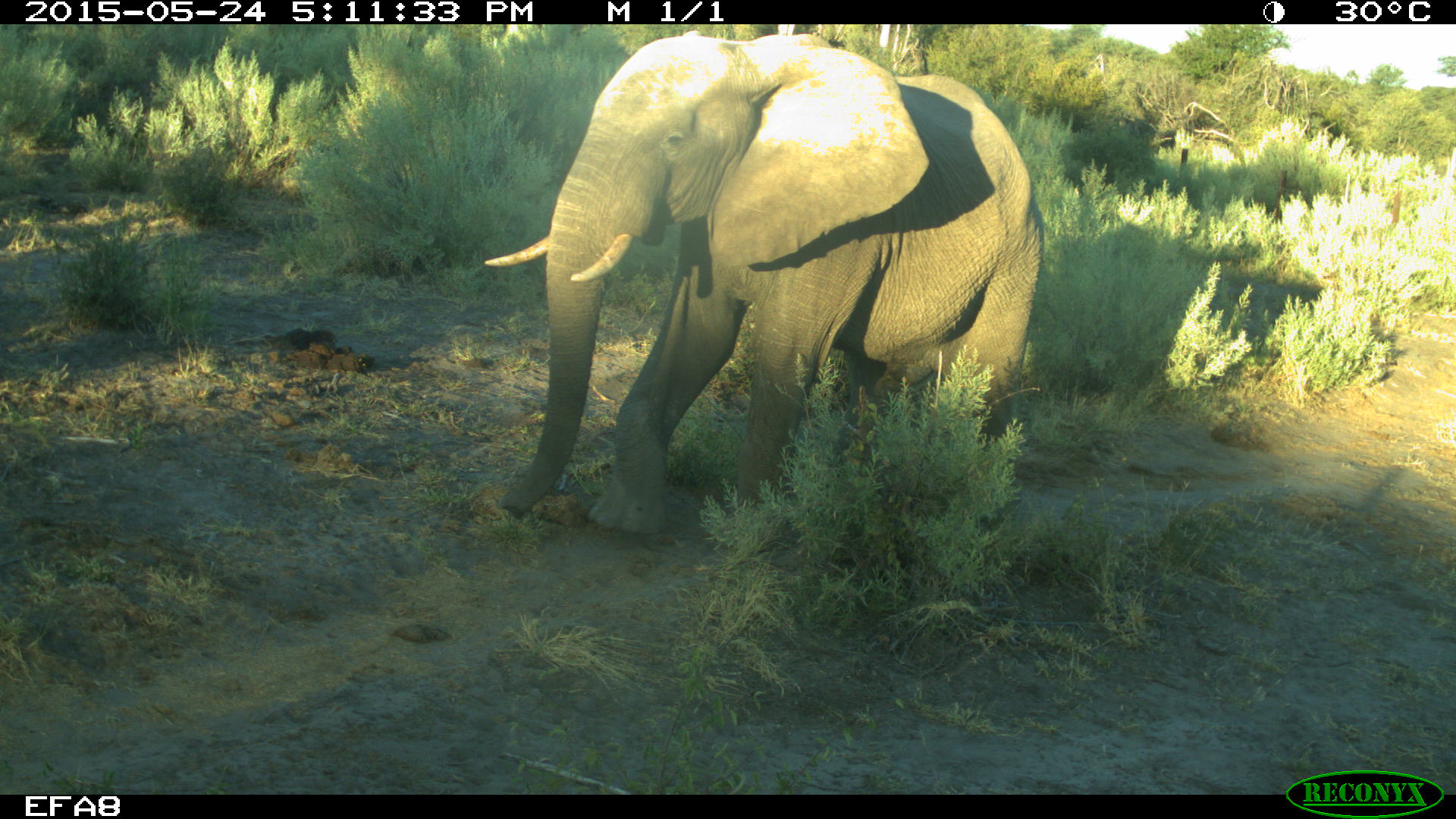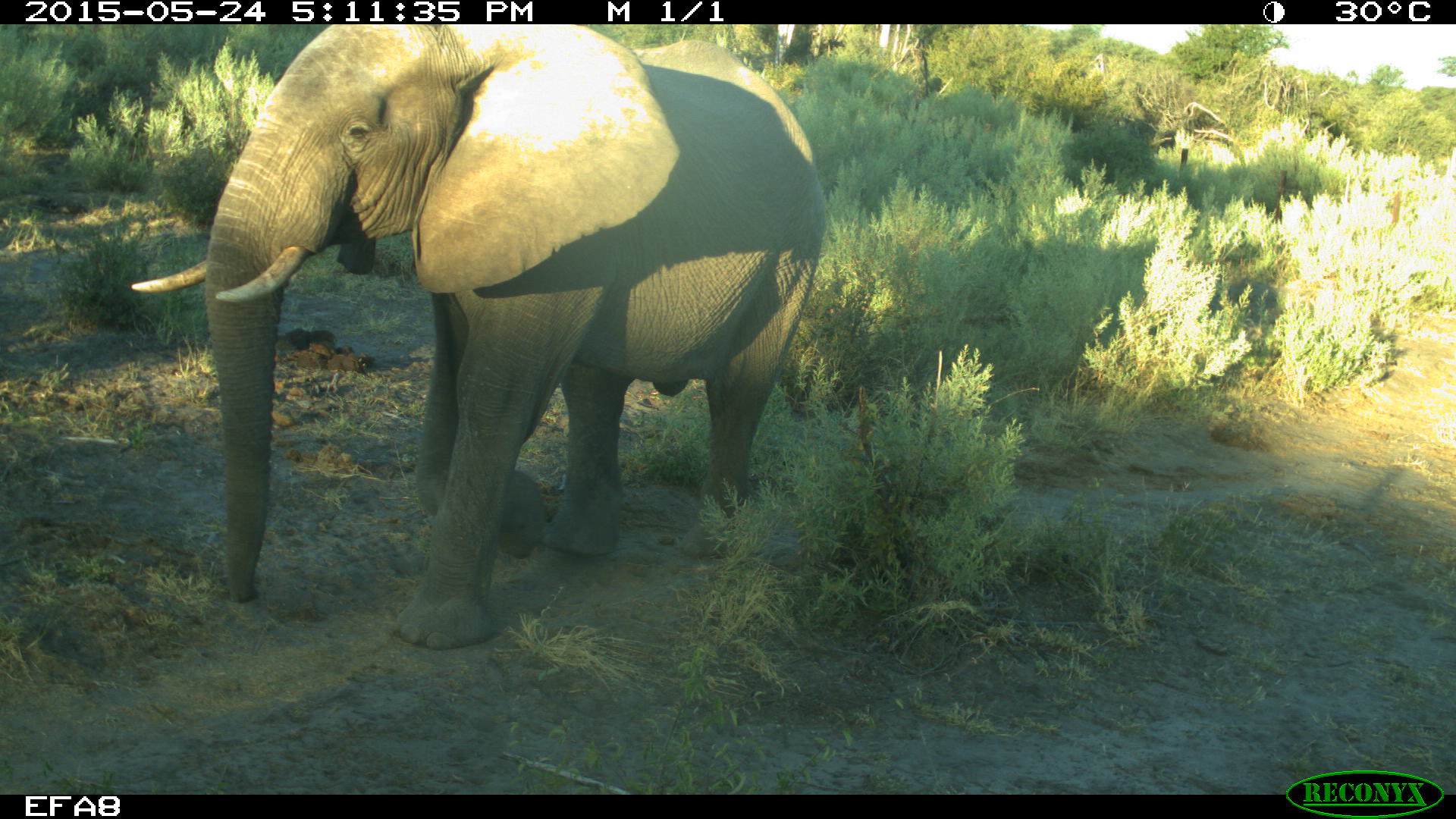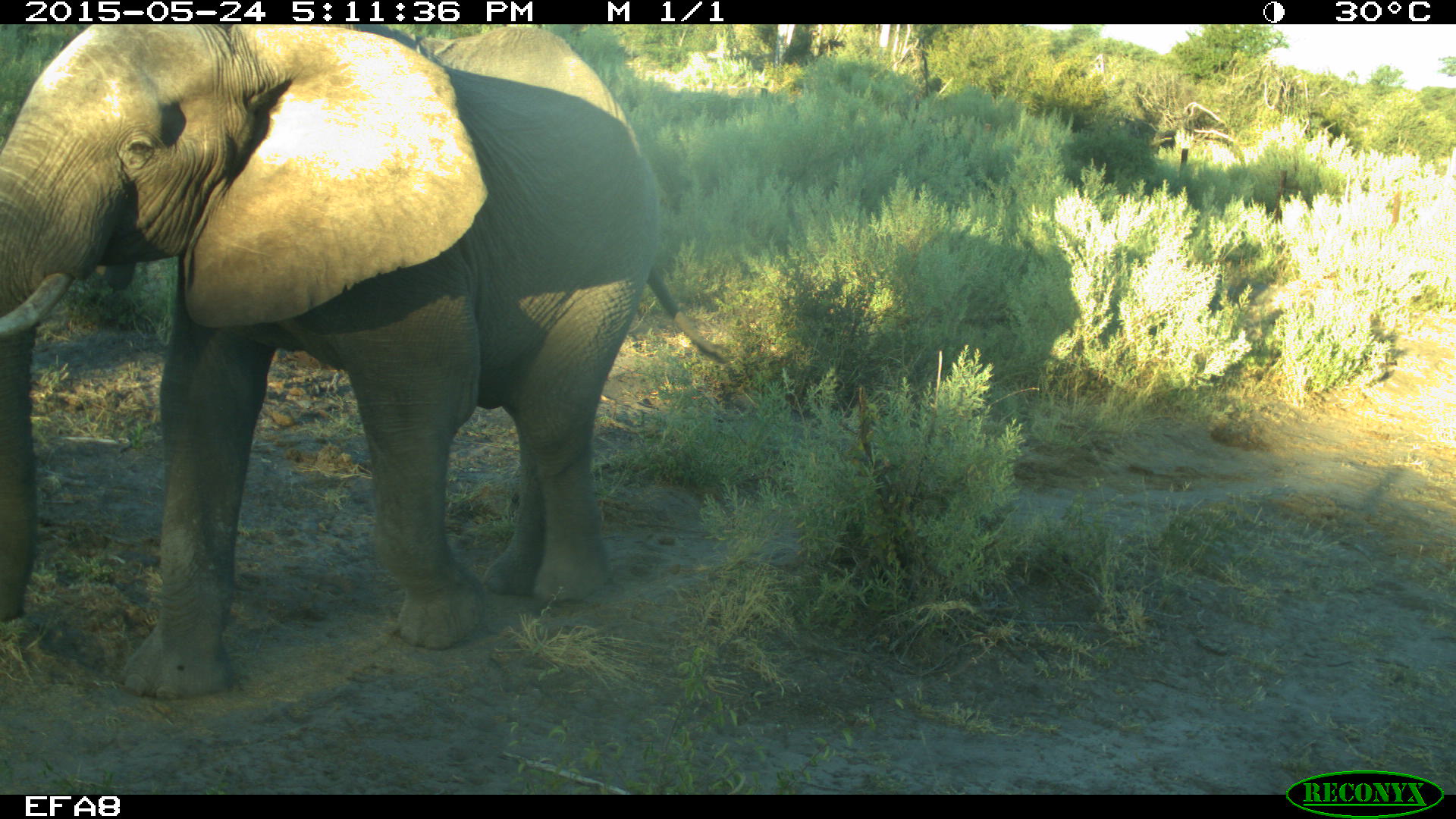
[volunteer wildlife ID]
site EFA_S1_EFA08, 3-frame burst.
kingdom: Animalia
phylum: Chordata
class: Mammalia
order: Proboscidea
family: Elephantidae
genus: Loxodonta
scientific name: Loxodonta africana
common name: african bush elephant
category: elephant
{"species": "elephant (african bush elephant) (Loxodonta africana)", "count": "1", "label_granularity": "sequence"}